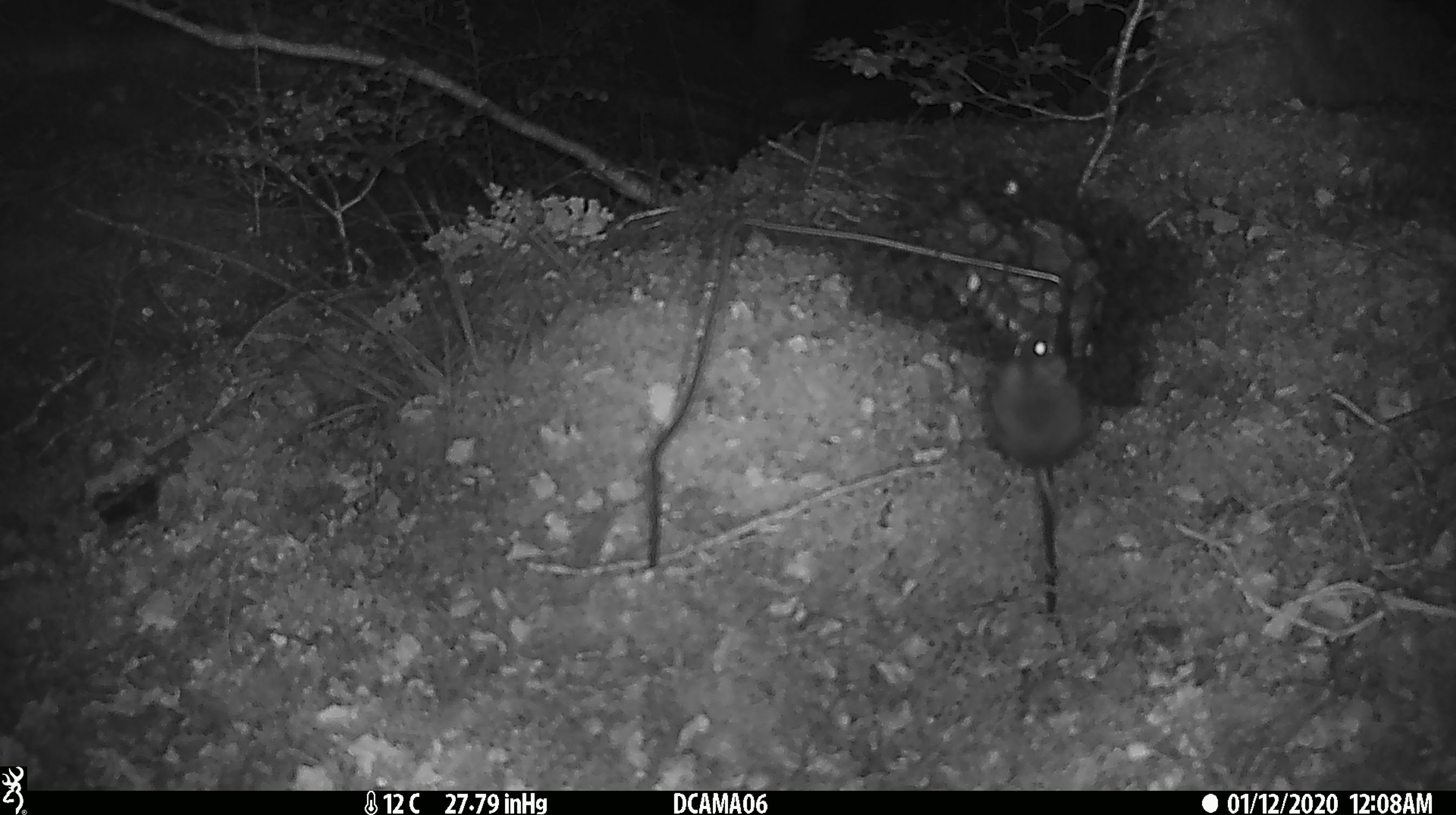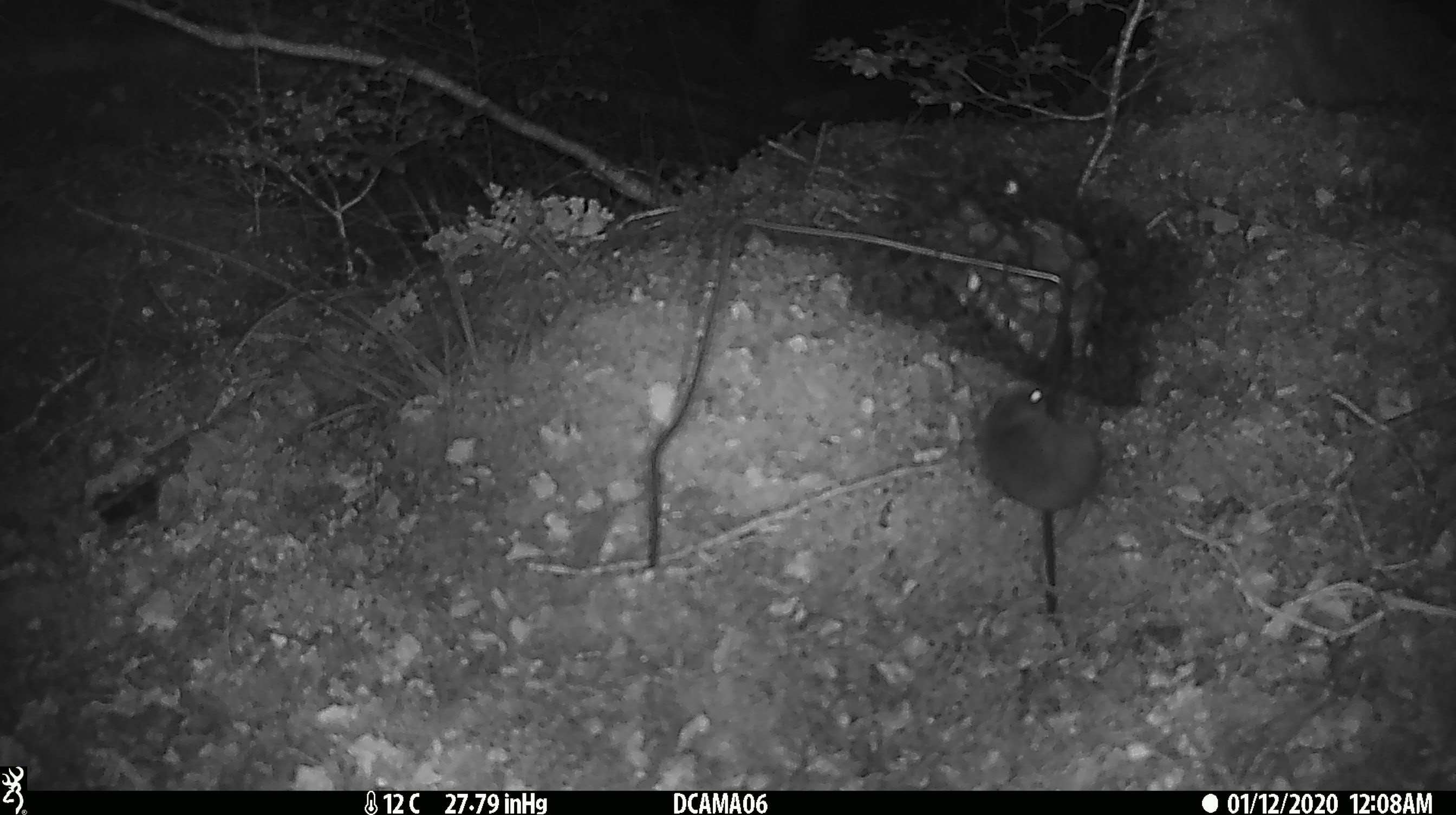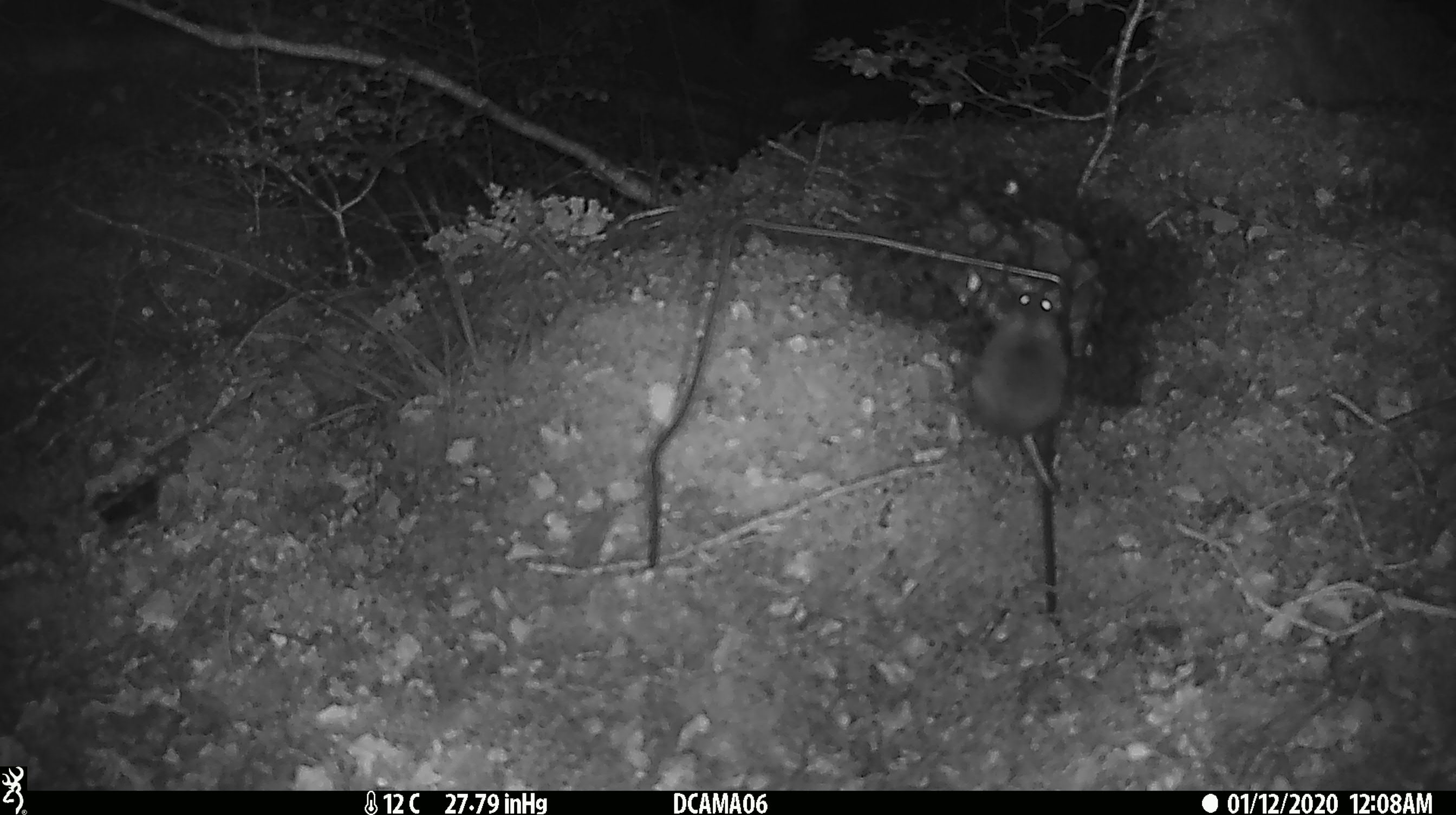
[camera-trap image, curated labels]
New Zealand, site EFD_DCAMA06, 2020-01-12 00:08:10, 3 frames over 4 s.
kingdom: Animalia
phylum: Chordata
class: Mammalia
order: Rodentia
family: Muridae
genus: Mus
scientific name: Mus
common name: mouse